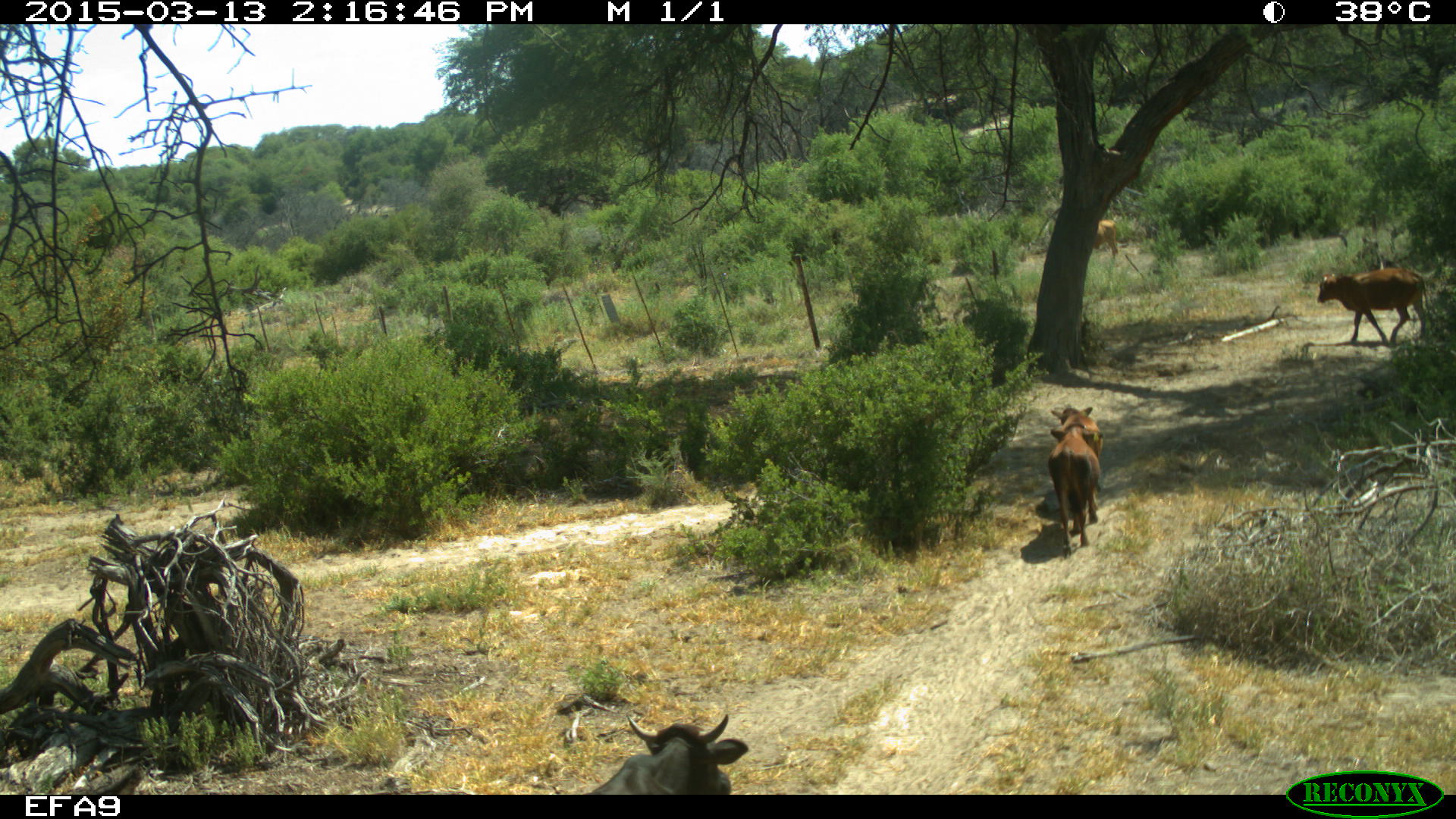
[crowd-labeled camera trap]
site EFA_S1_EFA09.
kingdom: Animalia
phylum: Chordata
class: Mammalia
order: Artiodactyla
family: Bovidae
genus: Bos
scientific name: Bos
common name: cattle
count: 5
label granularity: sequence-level